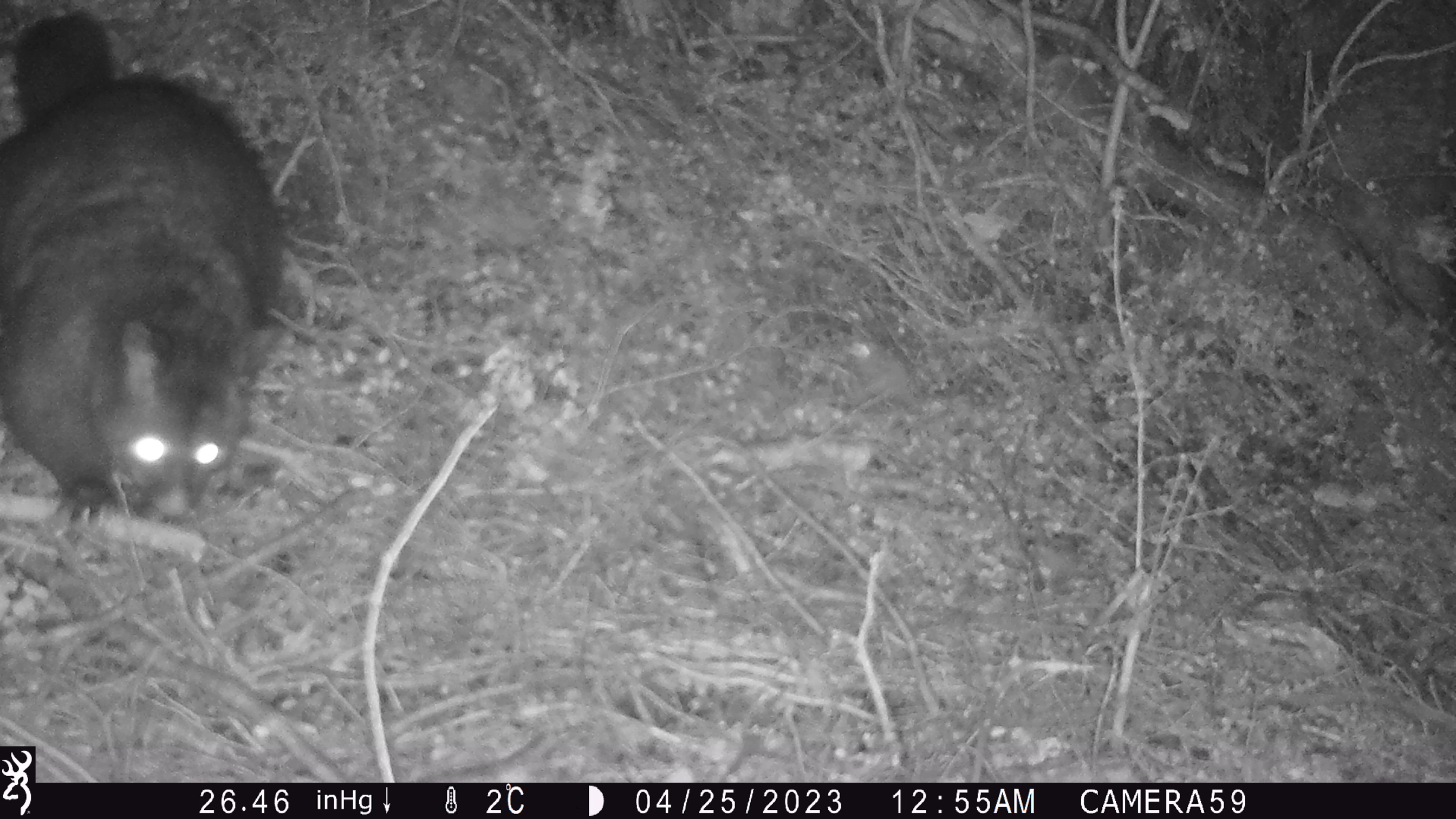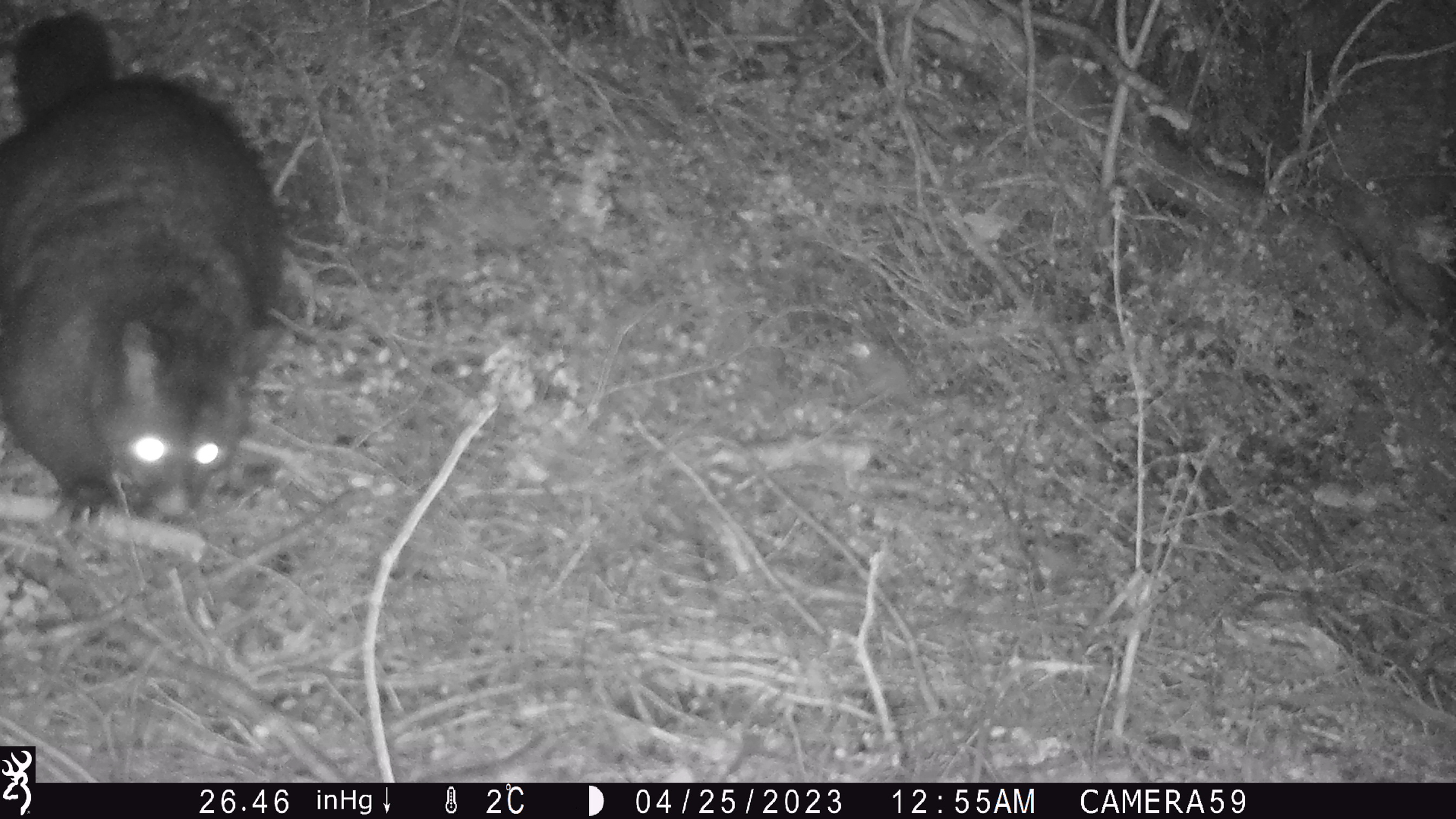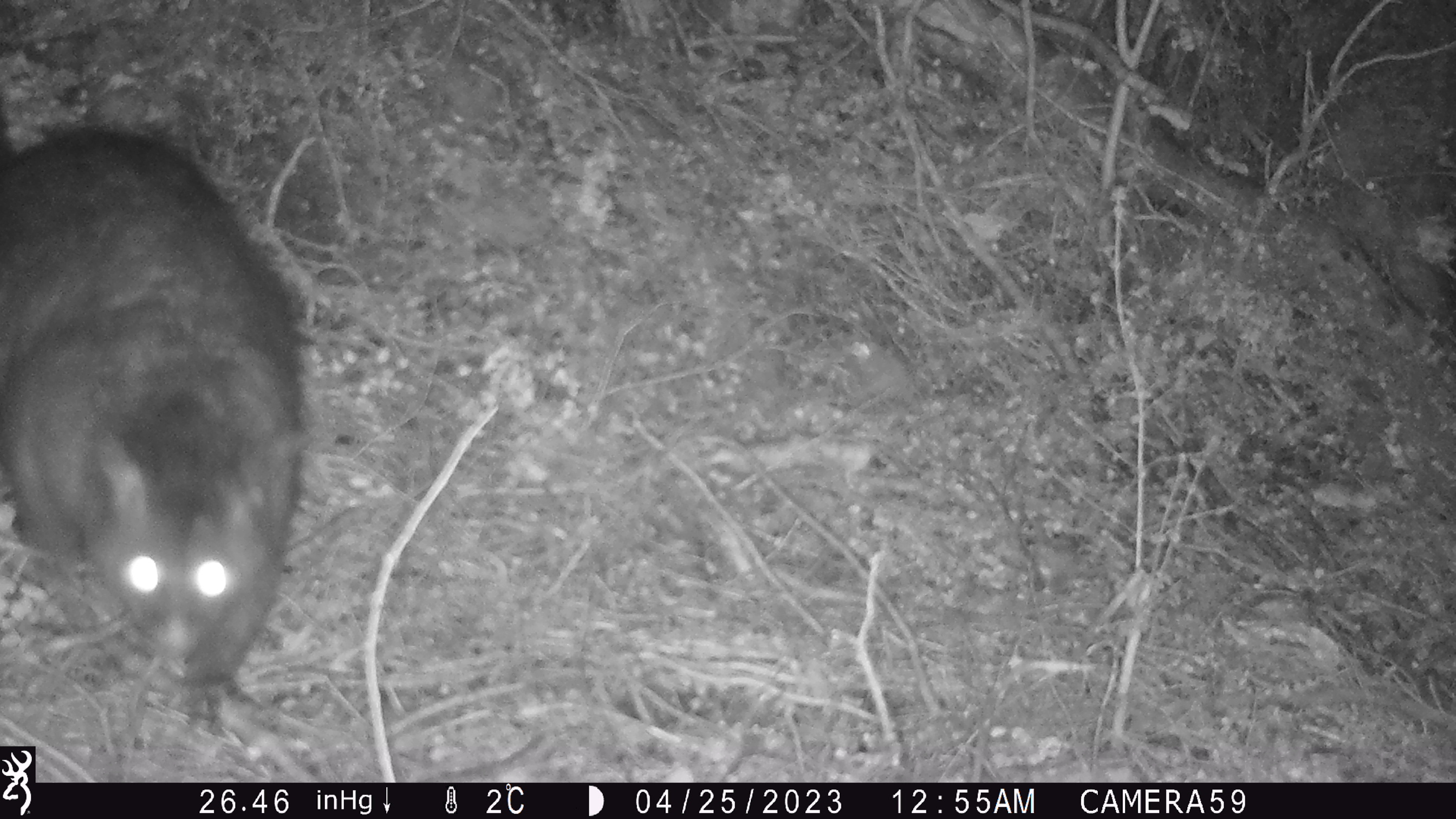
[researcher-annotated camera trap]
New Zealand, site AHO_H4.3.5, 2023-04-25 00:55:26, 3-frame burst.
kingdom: Animalia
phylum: Chordata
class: Mammalia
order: Diprotodontia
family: Phalangeridae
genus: Trichosurus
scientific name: Trichosurus vulpecula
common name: common brushtail possum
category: possum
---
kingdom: Animalia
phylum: Chordata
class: Mammalia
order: Carnivora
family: Mustelidae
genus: Mustela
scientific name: Mustela erminea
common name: stoat